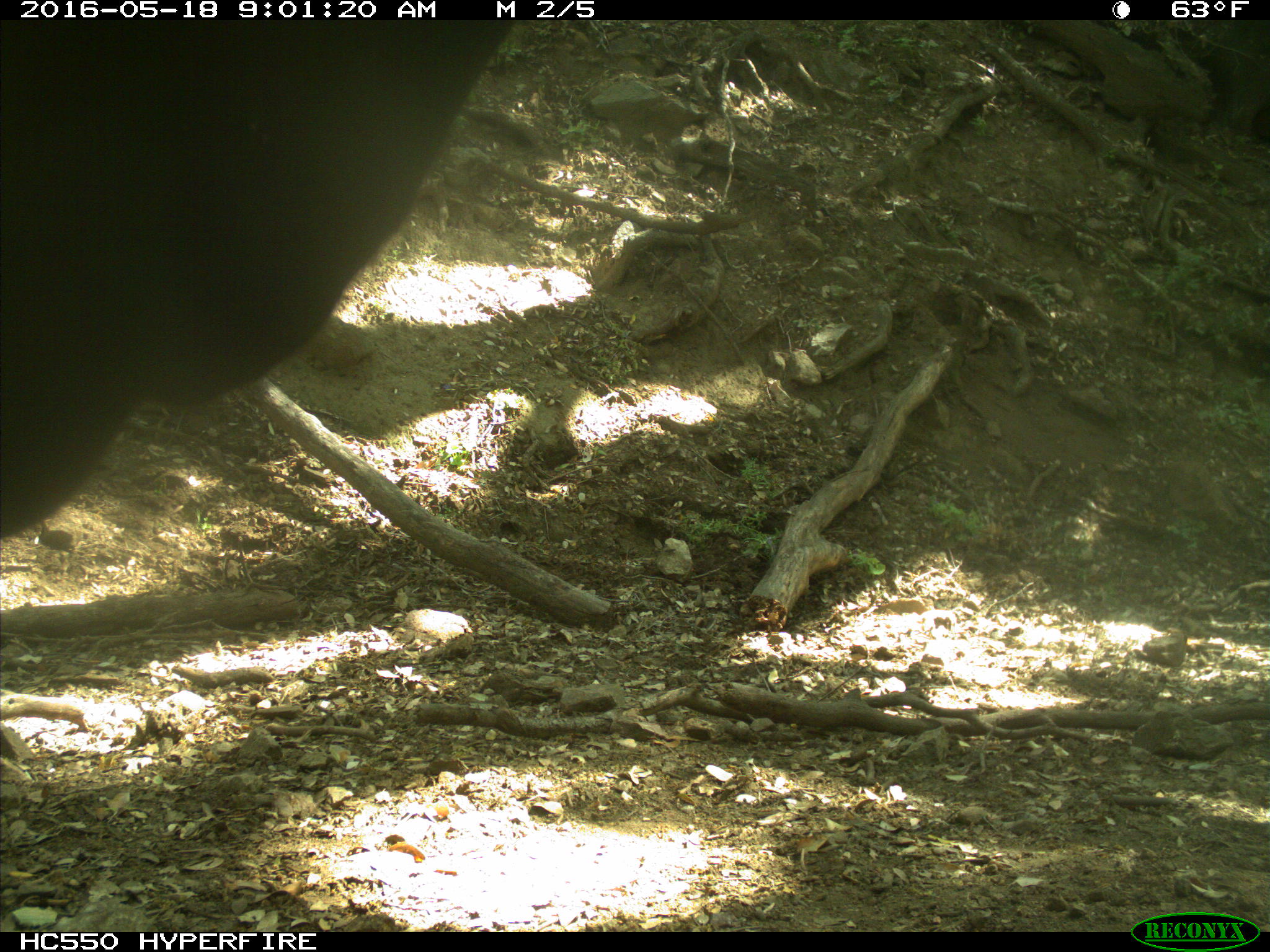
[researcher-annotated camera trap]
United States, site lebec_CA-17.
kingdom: Animalia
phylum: Chordata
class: Mammalia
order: Artiodactyla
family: Bovidae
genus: Bos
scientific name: Bos taurus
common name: domestic cow